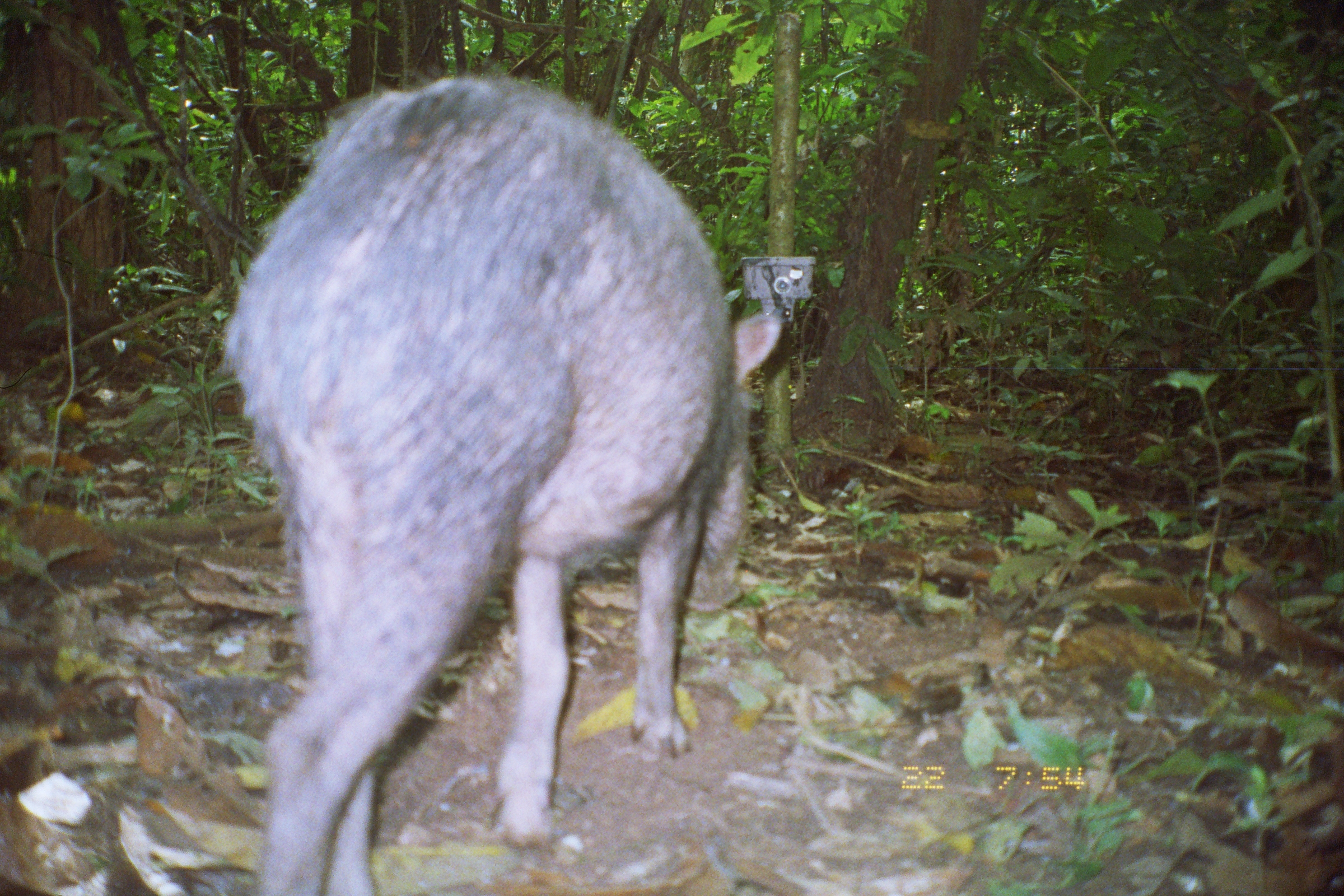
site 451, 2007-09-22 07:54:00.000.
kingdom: Animalia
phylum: Chordata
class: Mammalia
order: Artiodactyla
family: Tayassuidae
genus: Tayassu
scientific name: Tayassu pecari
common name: white-lipped peccary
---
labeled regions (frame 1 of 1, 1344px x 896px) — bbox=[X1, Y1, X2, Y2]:
tayassu pecari: bbox=[217, 69, 783, 890]